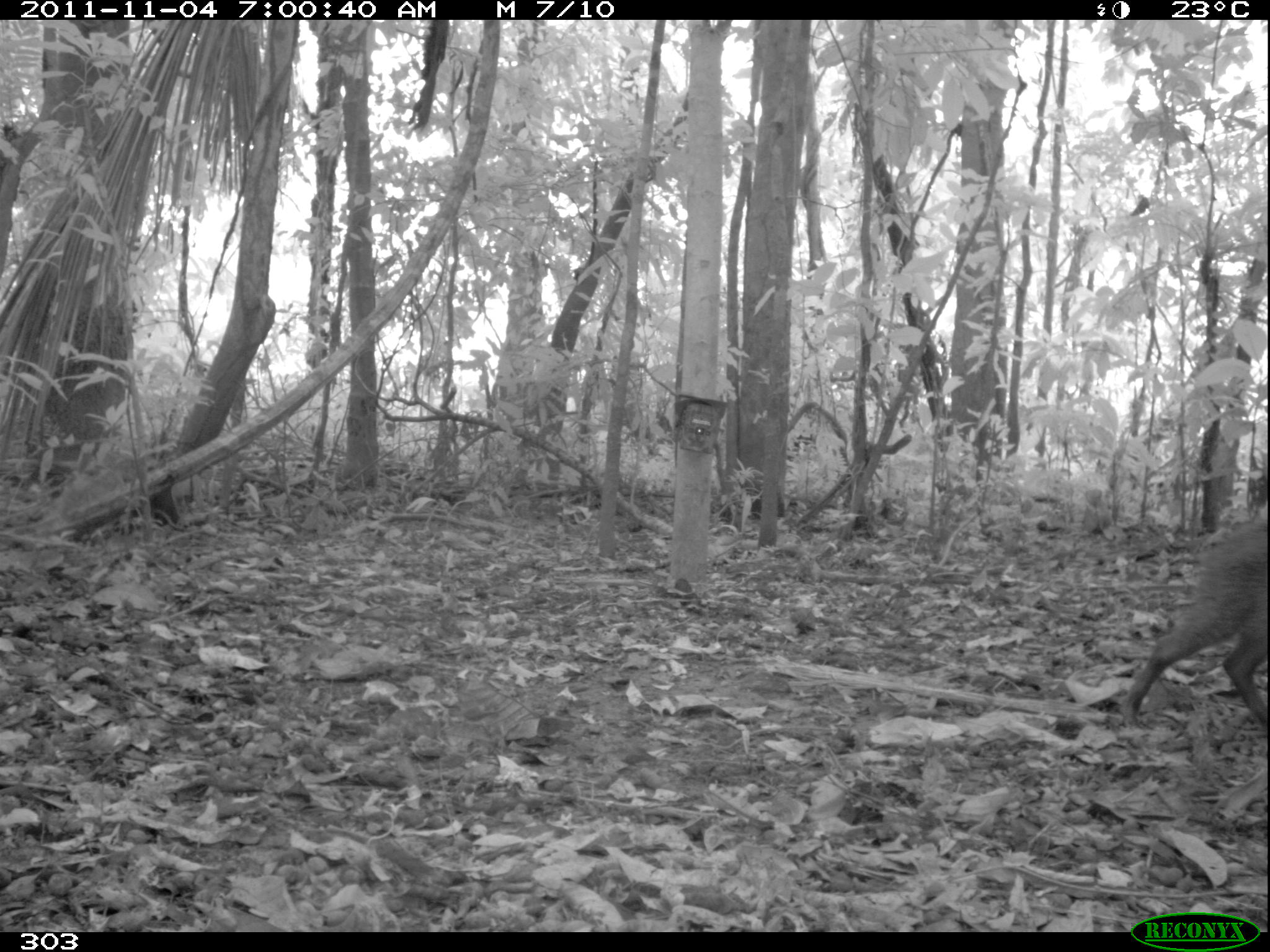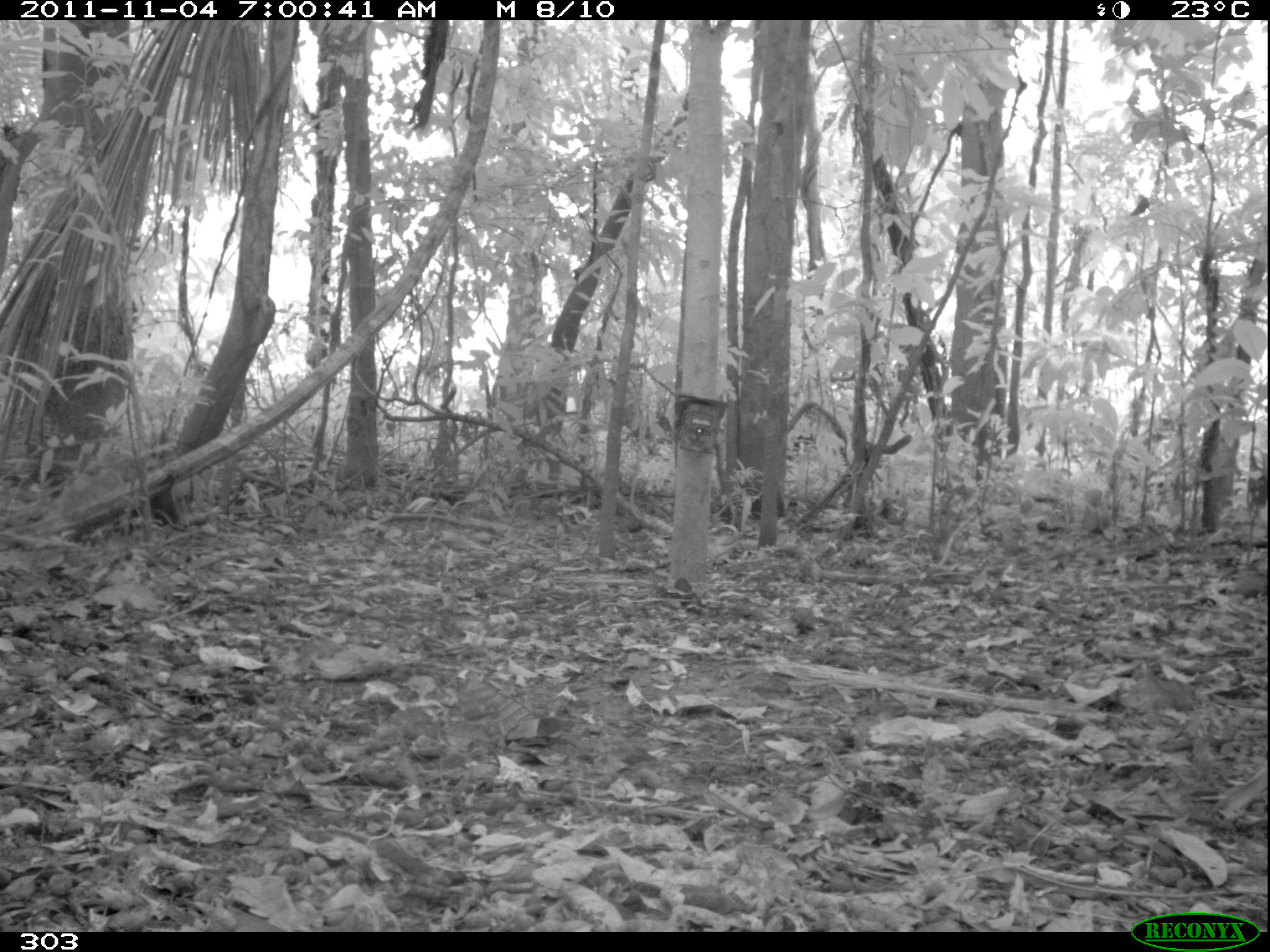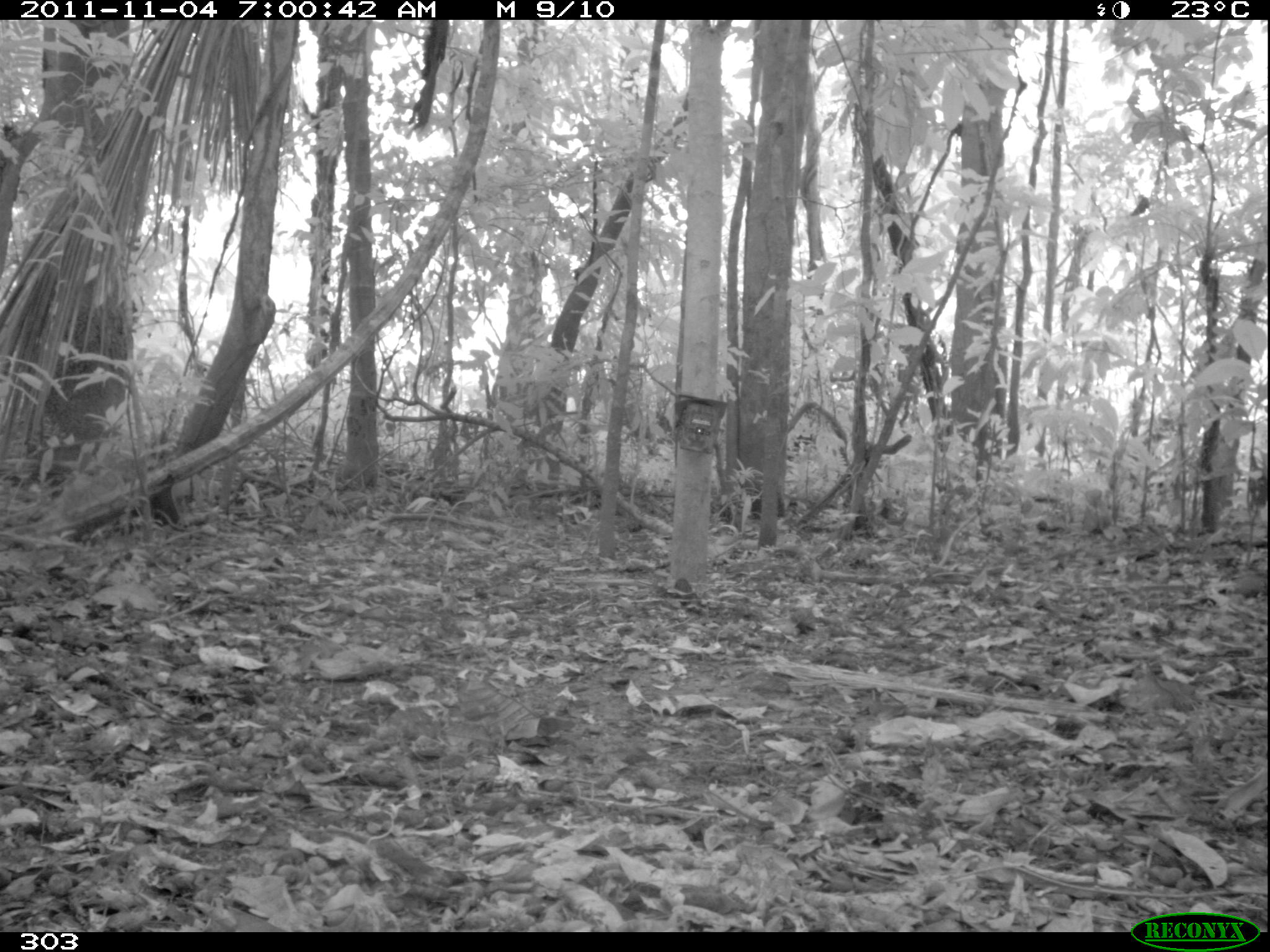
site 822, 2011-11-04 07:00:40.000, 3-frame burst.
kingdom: Animalia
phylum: Chordata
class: Mammalia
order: Artiodactyla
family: Tayassuidae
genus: Tayassu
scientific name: Tayassu pecari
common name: white-lipped peccary